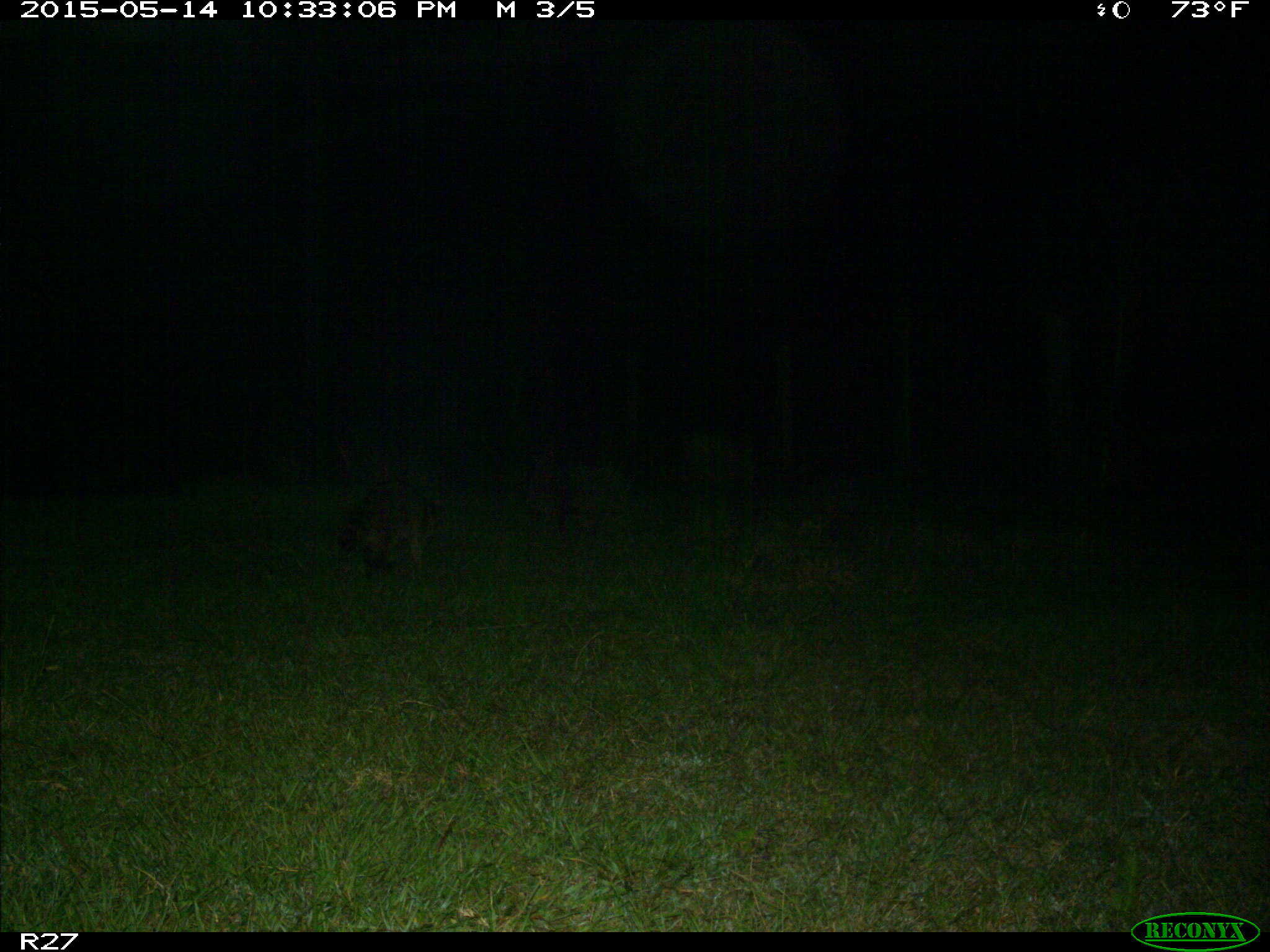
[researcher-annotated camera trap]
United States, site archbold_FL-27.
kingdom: Animalia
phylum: Chordata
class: Mammalia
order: Carnivora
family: Procyonidae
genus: Procyon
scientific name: Procyon lotor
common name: common raccoon